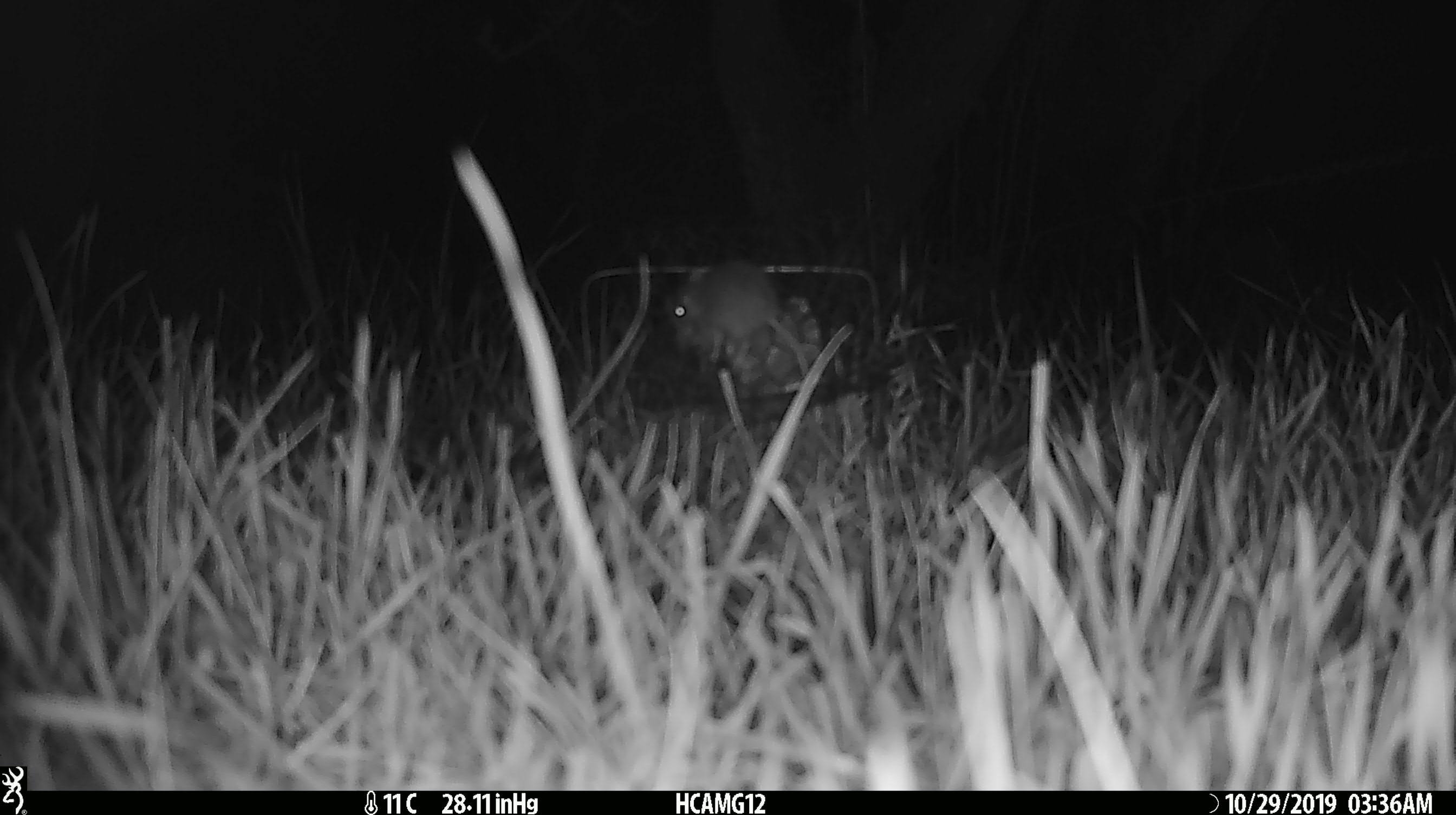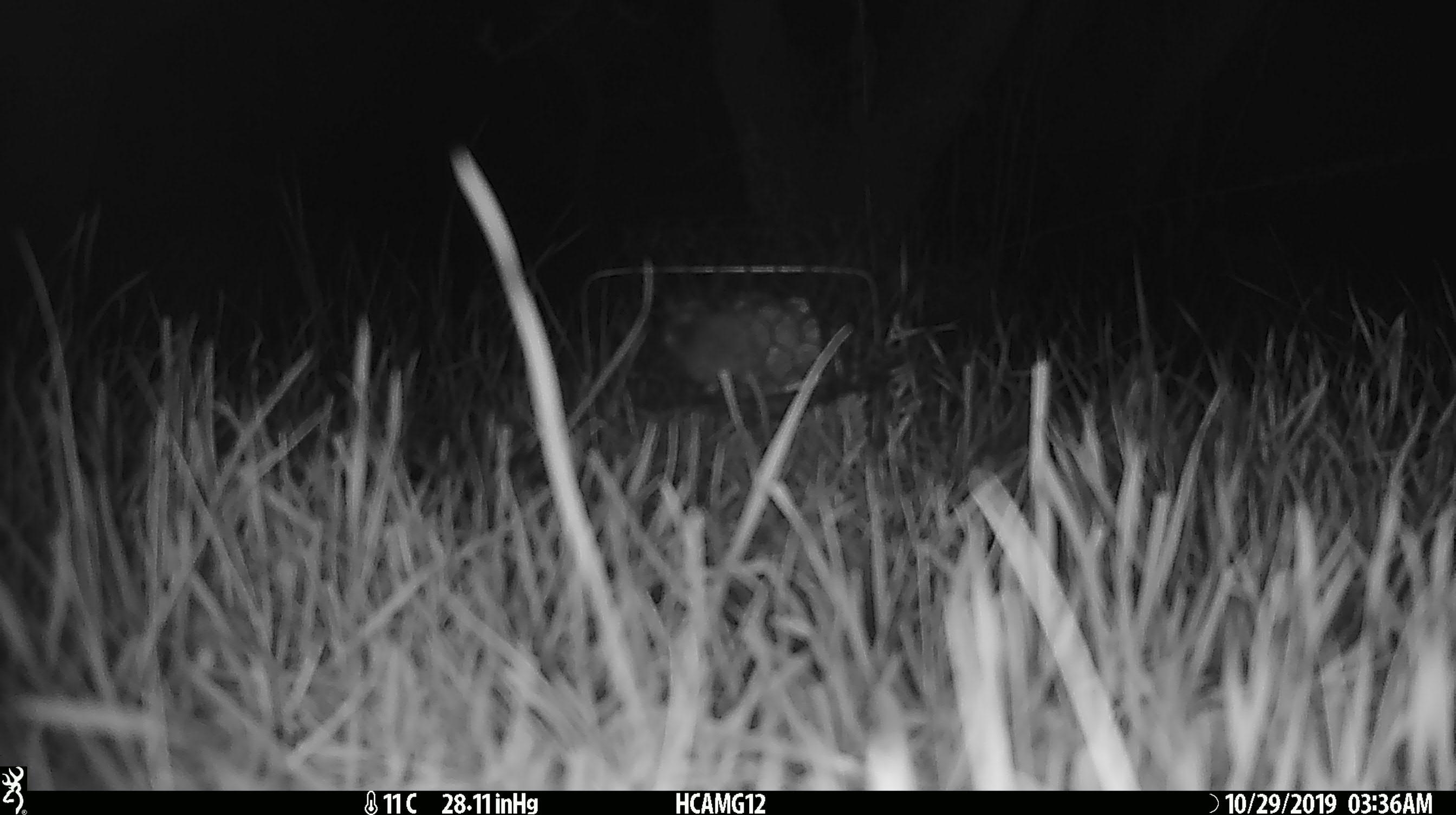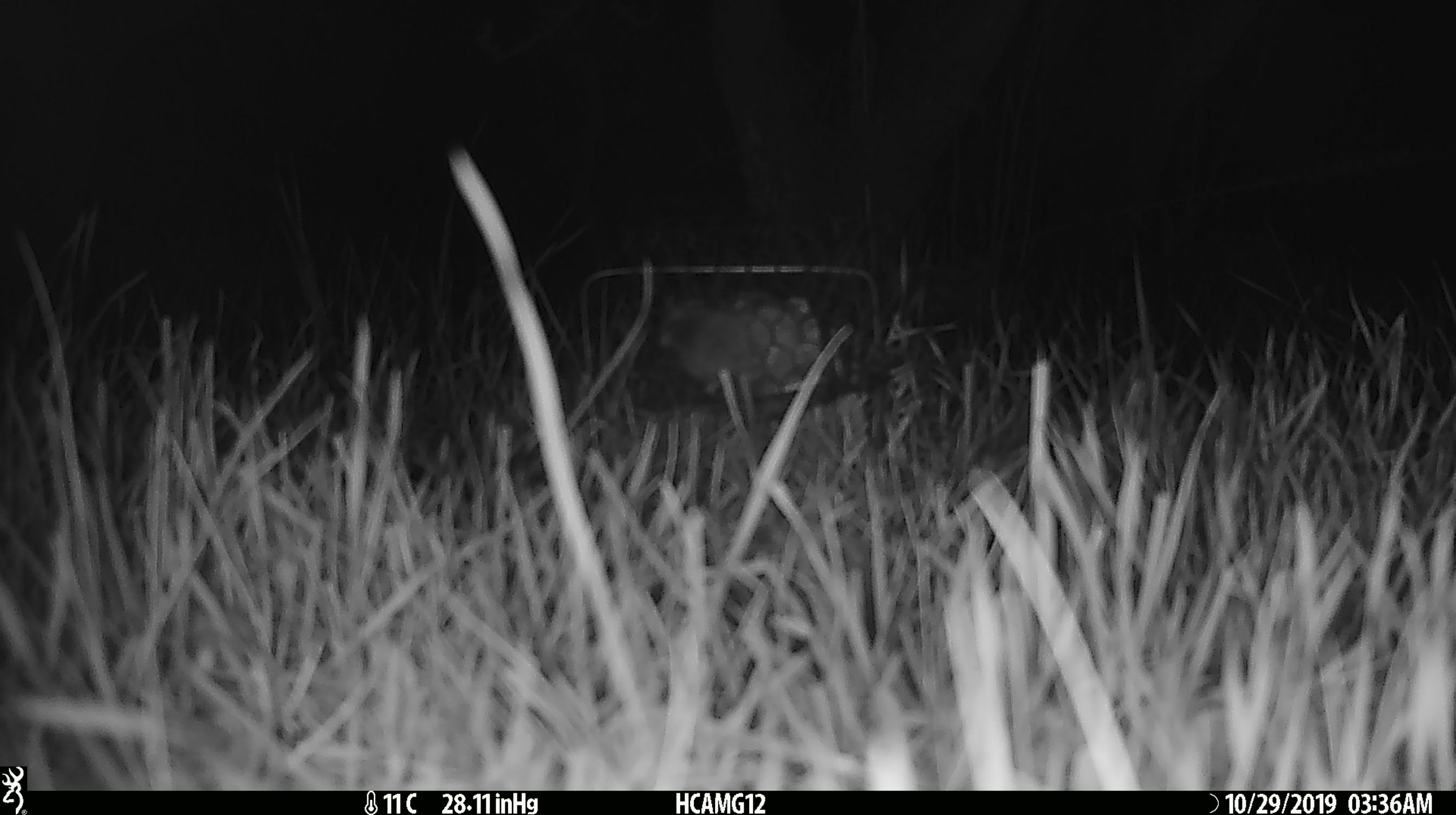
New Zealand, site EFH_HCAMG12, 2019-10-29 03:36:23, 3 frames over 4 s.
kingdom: Animalia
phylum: Chordata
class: Mammalia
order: Rodentia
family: Muridae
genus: Mus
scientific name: Mus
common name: mouse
Mouse (Mus).